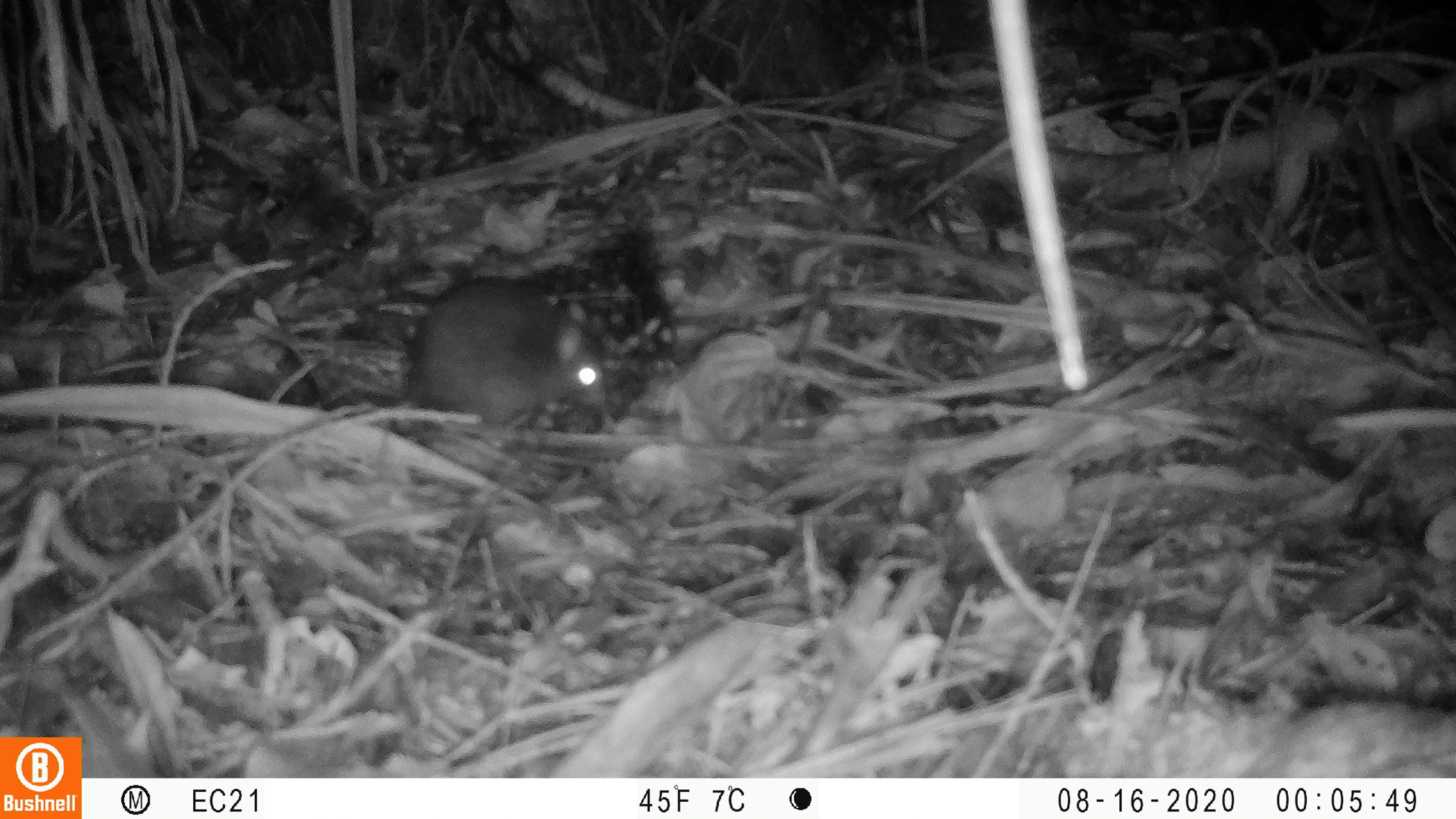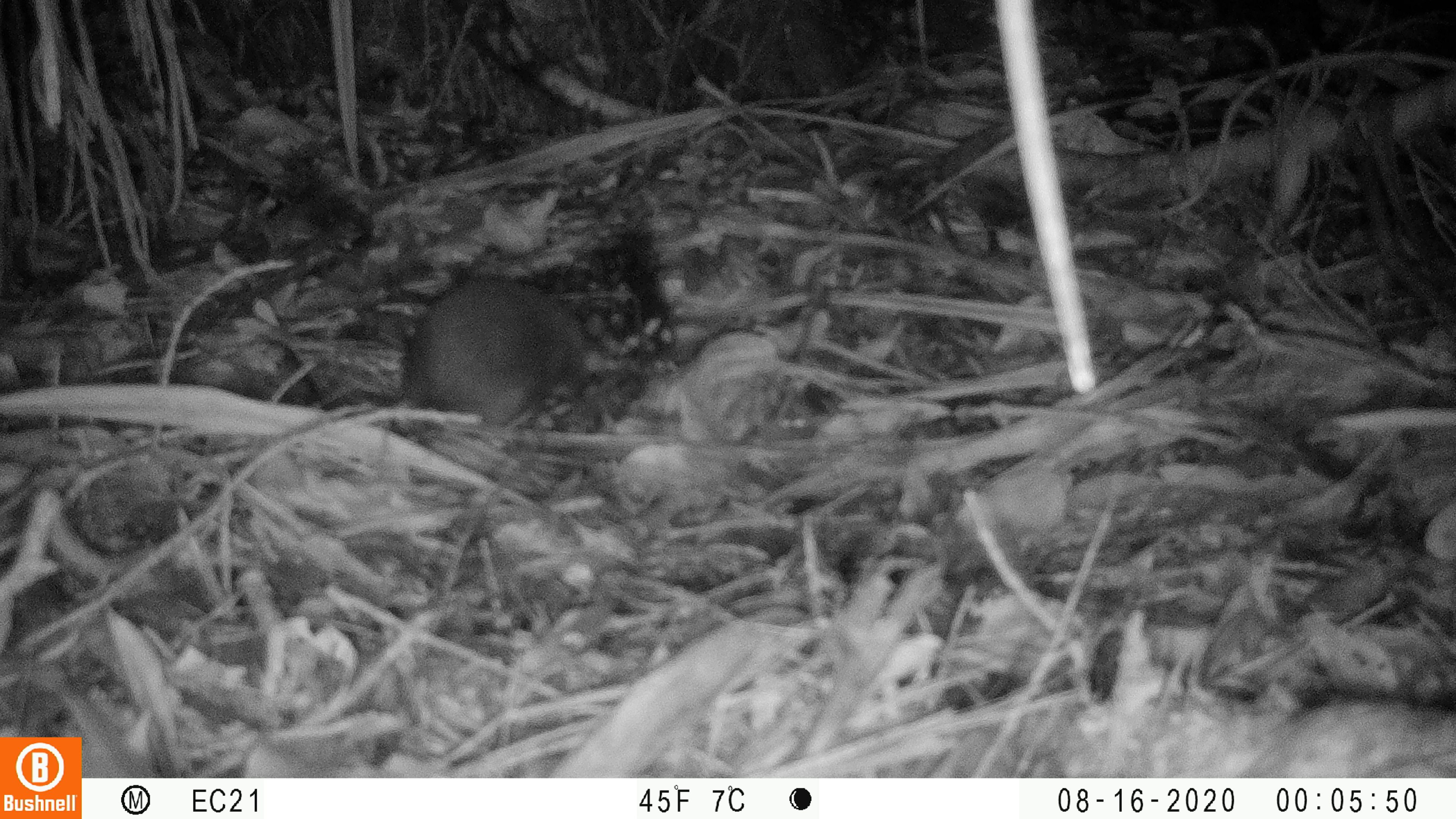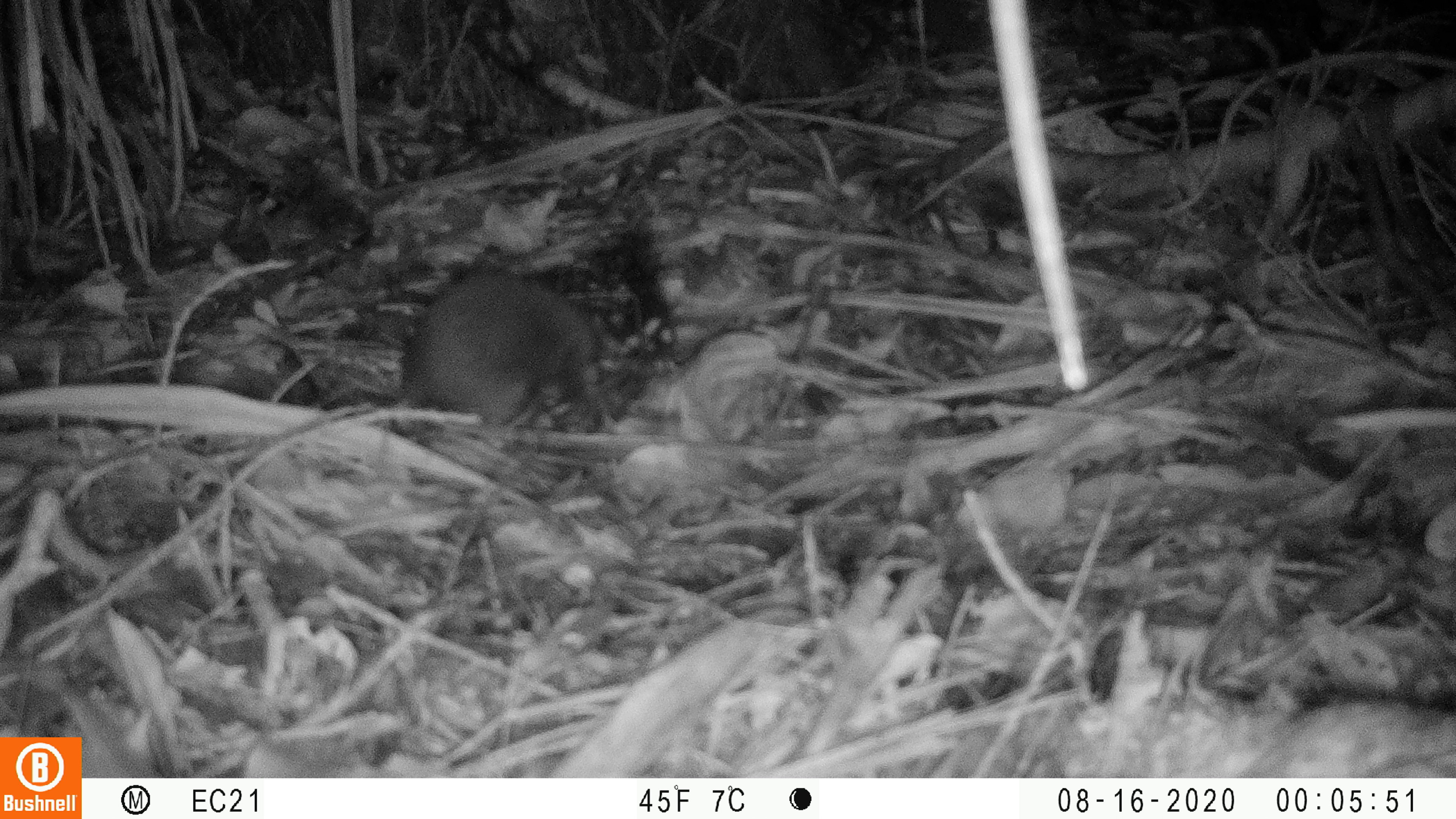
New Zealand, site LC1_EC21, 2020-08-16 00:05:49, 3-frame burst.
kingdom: Animalia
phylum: Chordata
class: Mammalia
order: Rodentia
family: Muridae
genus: Rattus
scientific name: Rattus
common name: rat